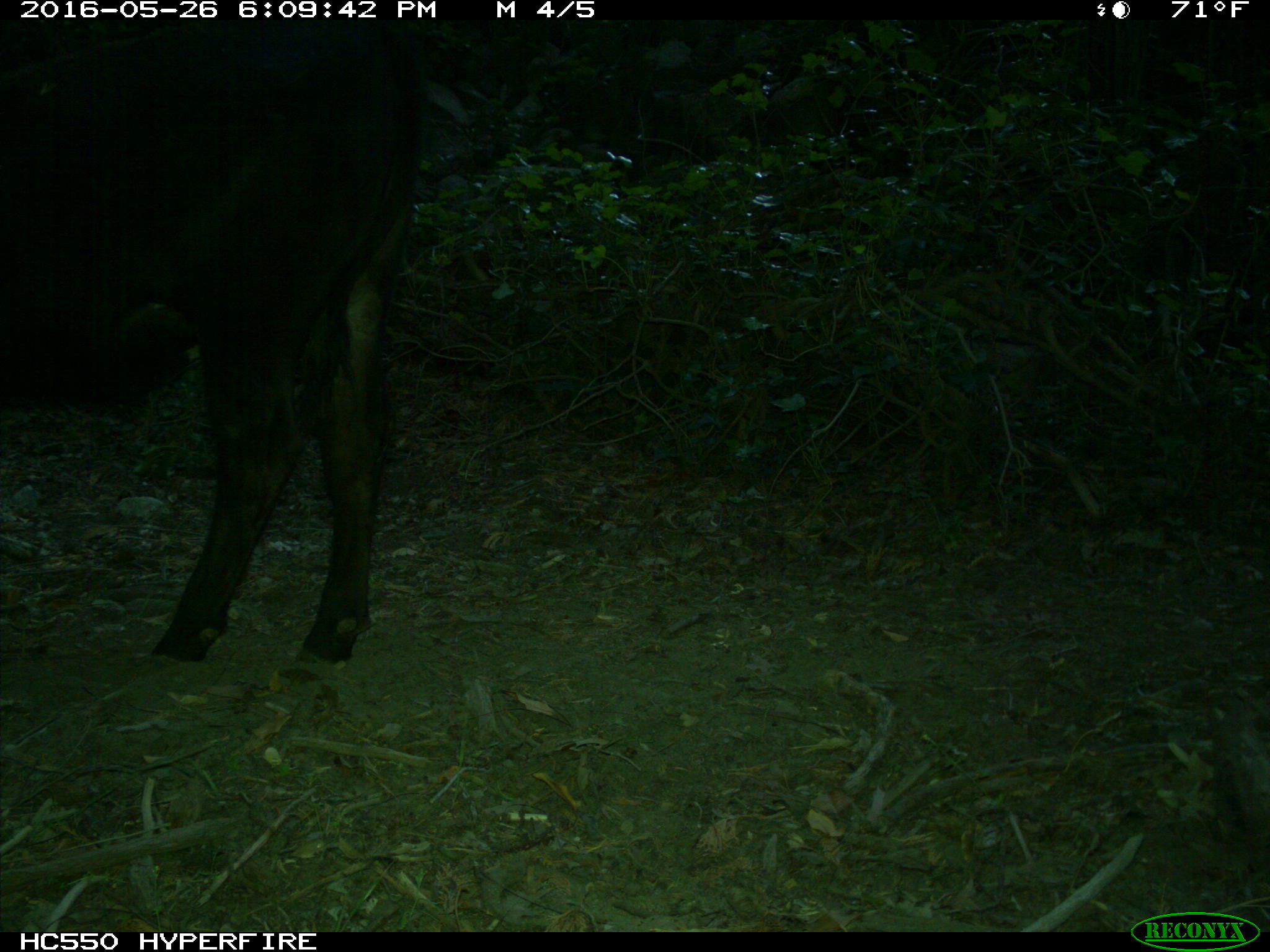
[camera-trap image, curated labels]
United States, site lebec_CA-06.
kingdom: Animalia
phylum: Chordata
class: Mammalia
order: Artiodactyla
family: Bovidae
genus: Bos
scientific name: Bos taurus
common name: domestic cow